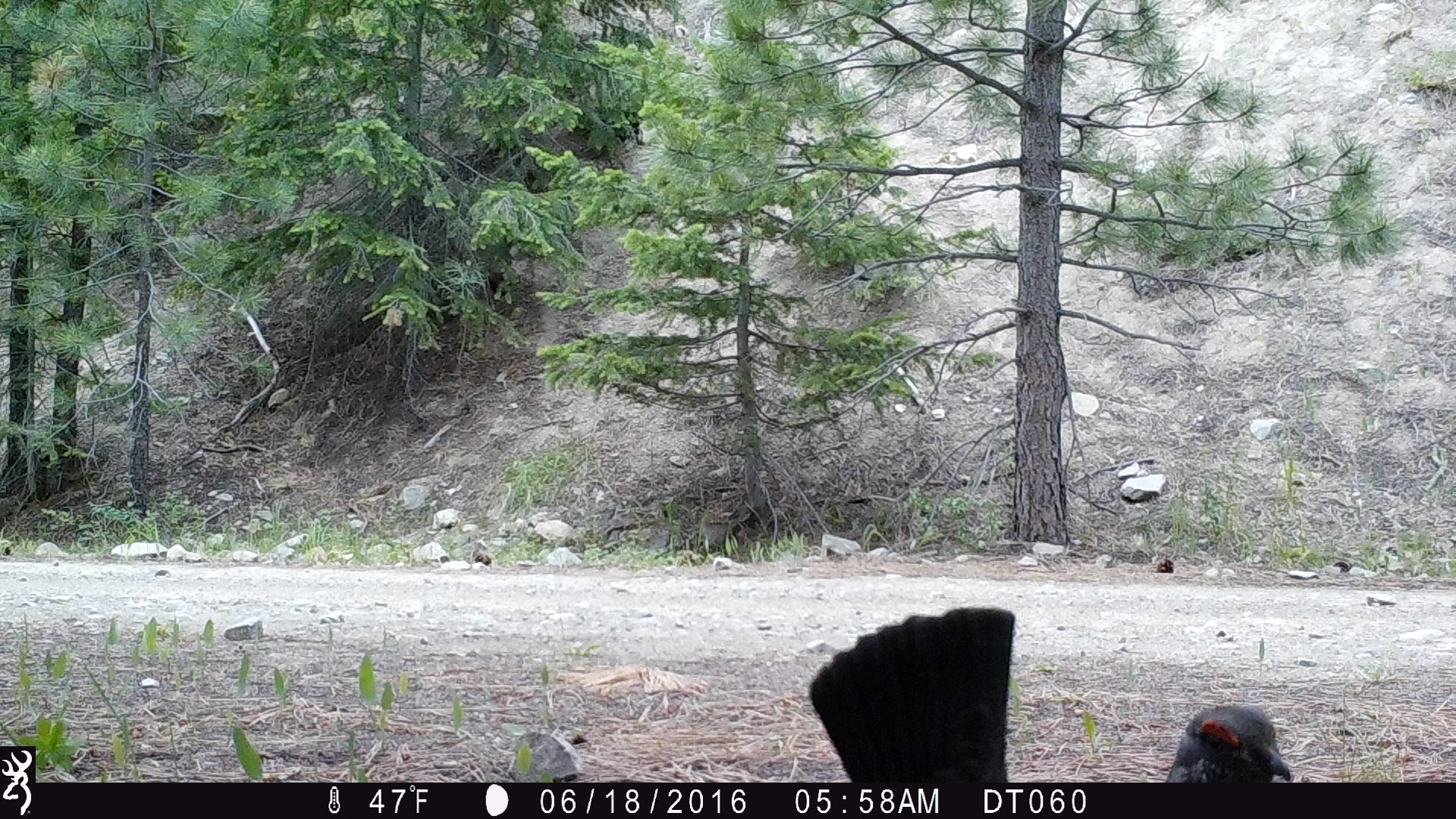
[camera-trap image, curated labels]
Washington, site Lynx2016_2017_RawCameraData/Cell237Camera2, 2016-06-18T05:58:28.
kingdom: Animalia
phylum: Chordata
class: Aves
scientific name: Aves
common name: birds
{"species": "Aves (birds)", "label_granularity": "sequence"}